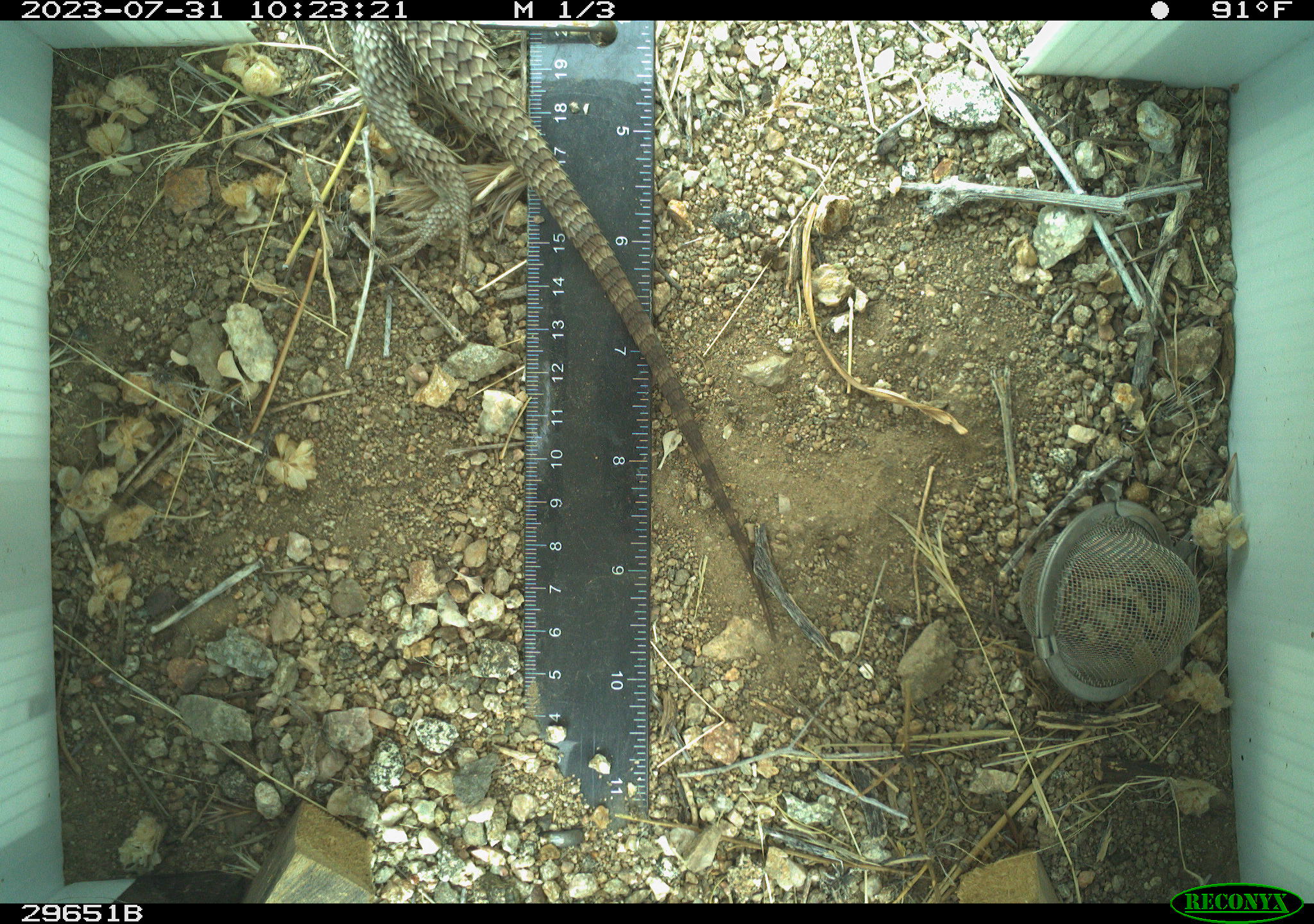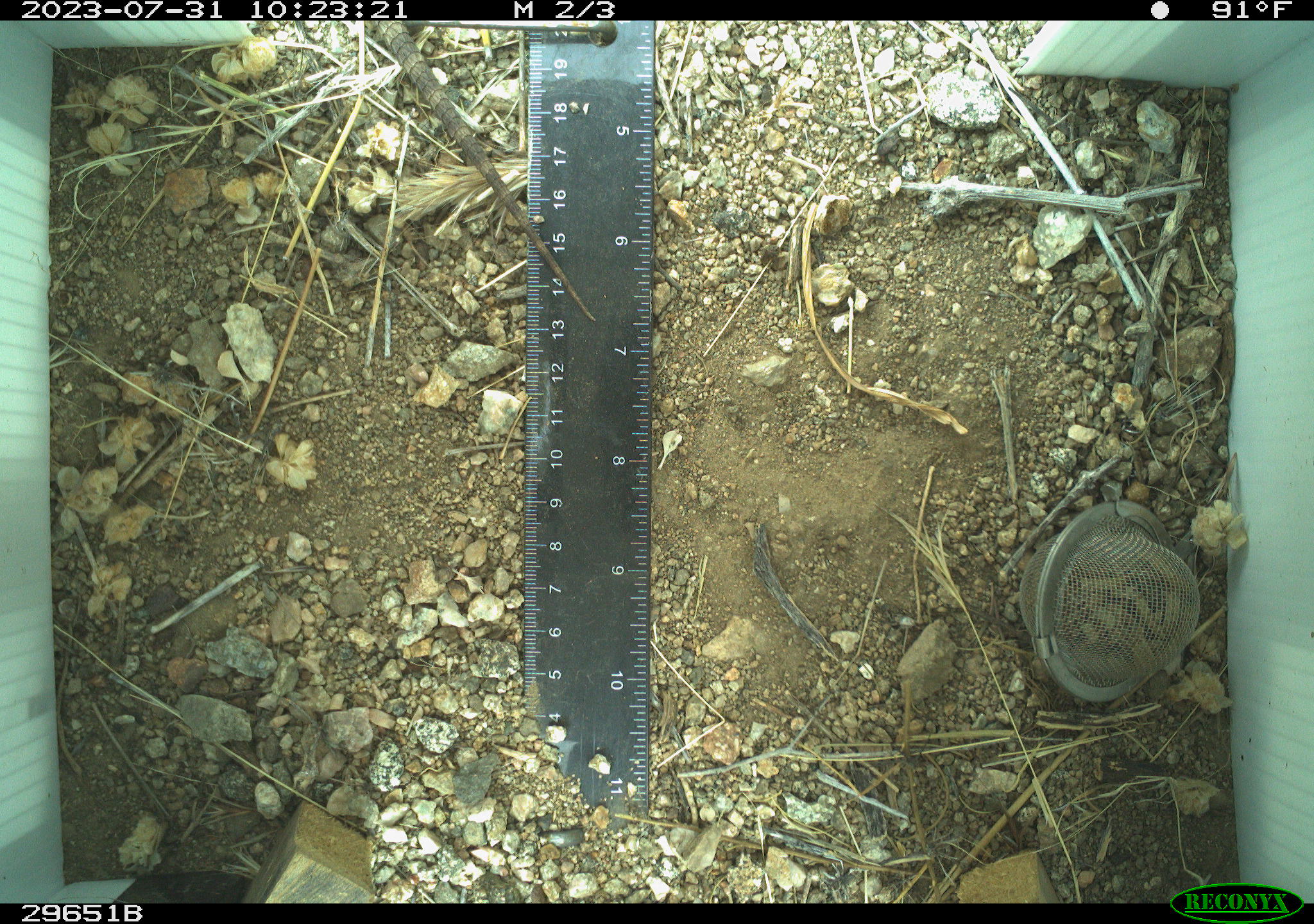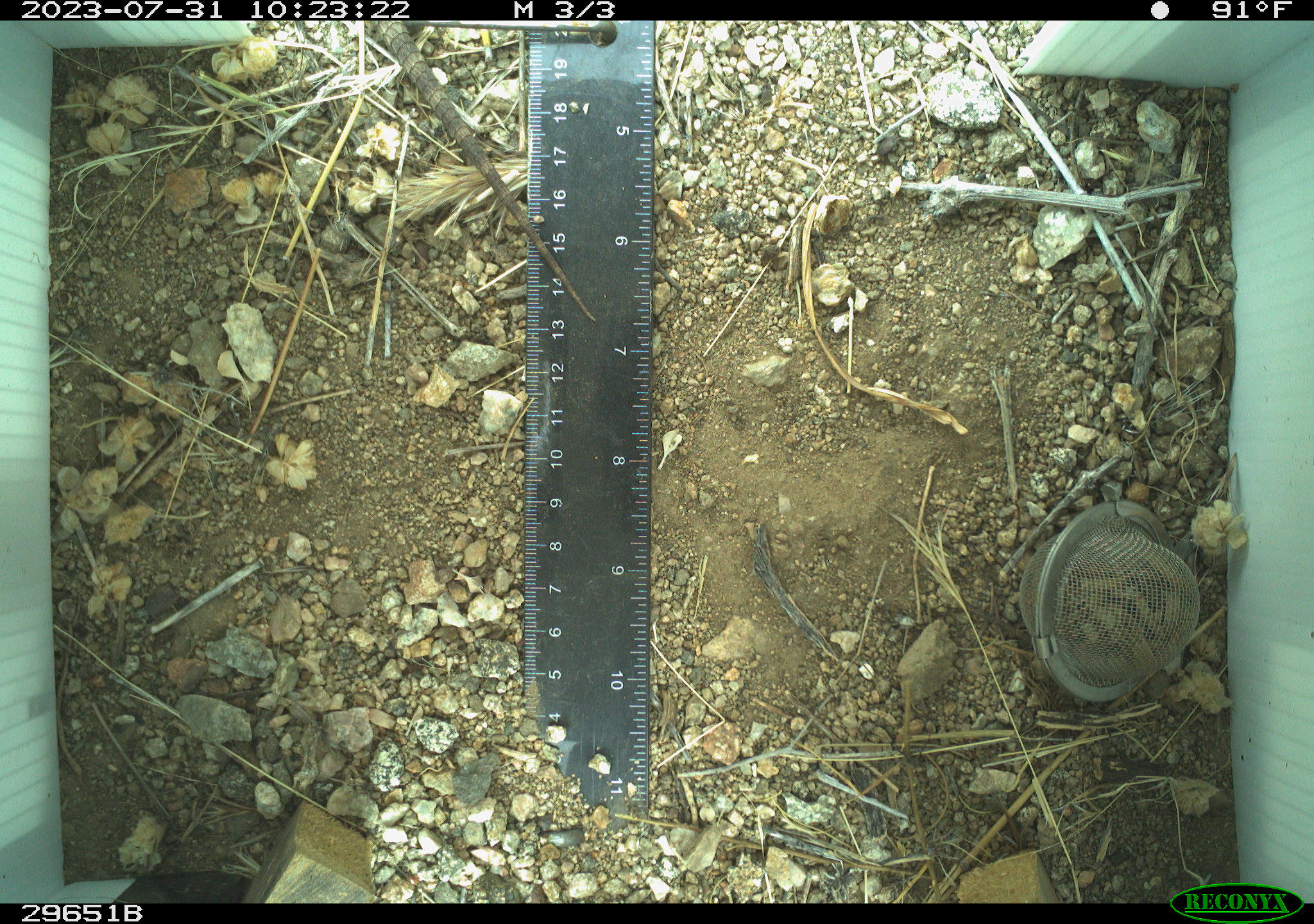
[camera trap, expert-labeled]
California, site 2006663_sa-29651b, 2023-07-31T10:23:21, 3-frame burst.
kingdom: Animalia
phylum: Chordata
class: Reptilia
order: Squamata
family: Phrynosomatidae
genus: Sceloporus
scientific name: Sceloporus uniformis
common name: yellow-backed spiny lizard